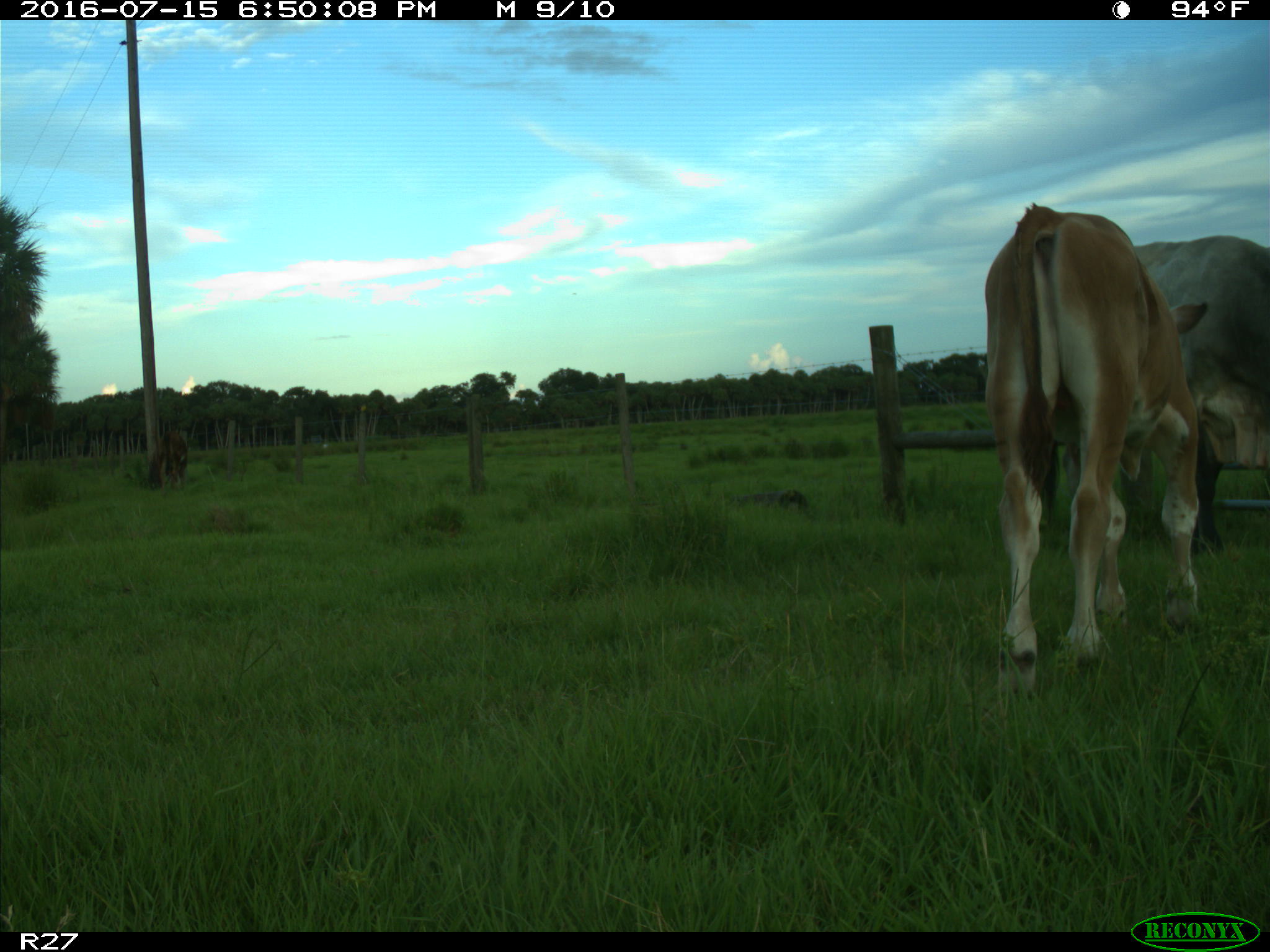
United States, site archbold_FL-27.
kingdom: Animalia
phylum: Chordata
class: Mammalia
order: Artiodactyla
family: Bovidae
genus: Bos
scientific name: Bos taurus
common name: domestic cow